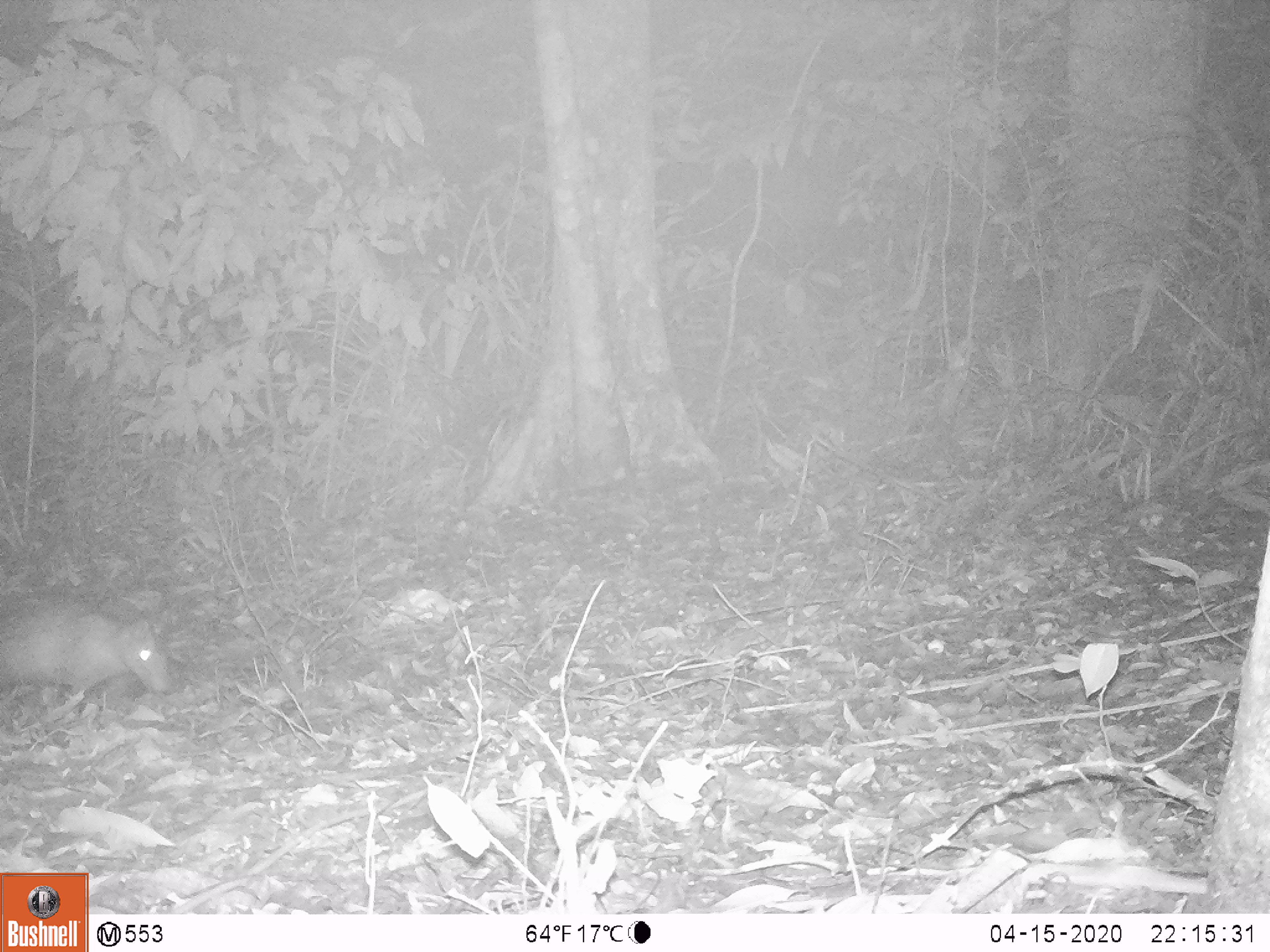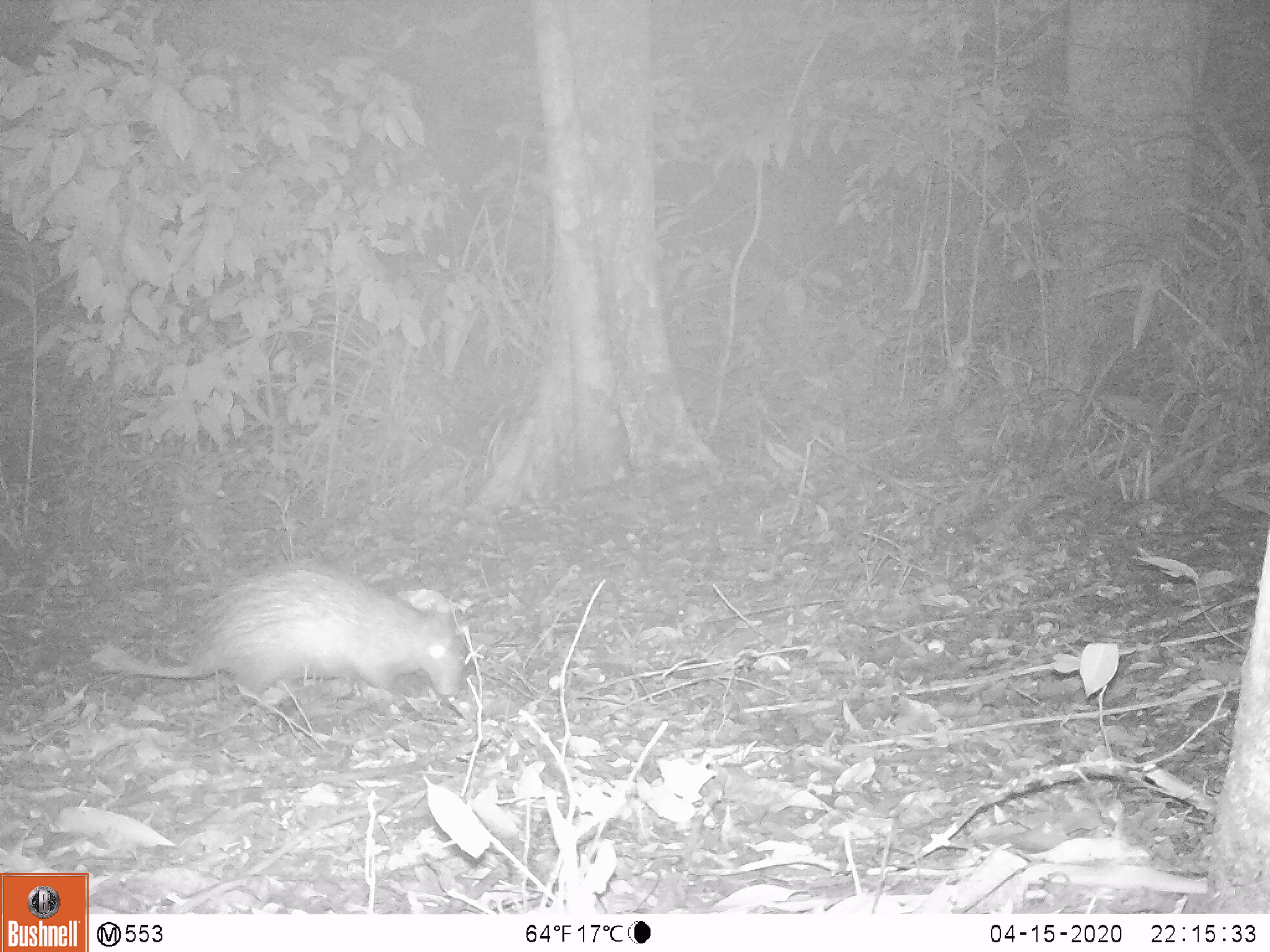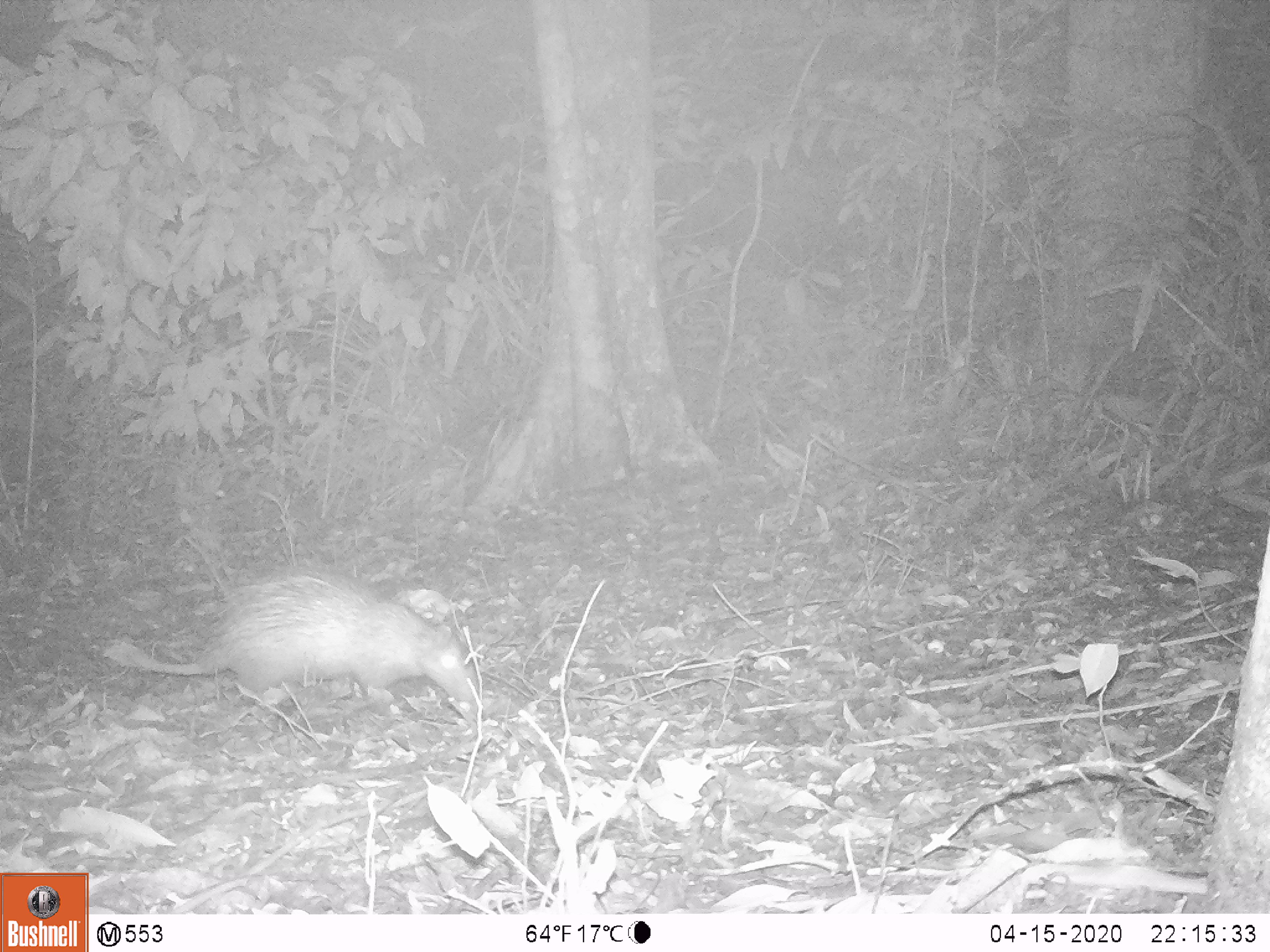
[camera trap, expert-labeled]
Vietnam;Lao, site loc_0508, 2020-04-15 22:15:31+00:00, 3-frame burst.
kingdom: Animalia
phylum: Chordata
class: Mammalia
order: Rodentia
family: Hystricidae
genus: Atherurus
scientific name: Atherurus macrourus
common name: asiatic brush-tailed porcupine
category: asiatic brush tailed porcupine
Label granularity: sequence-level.